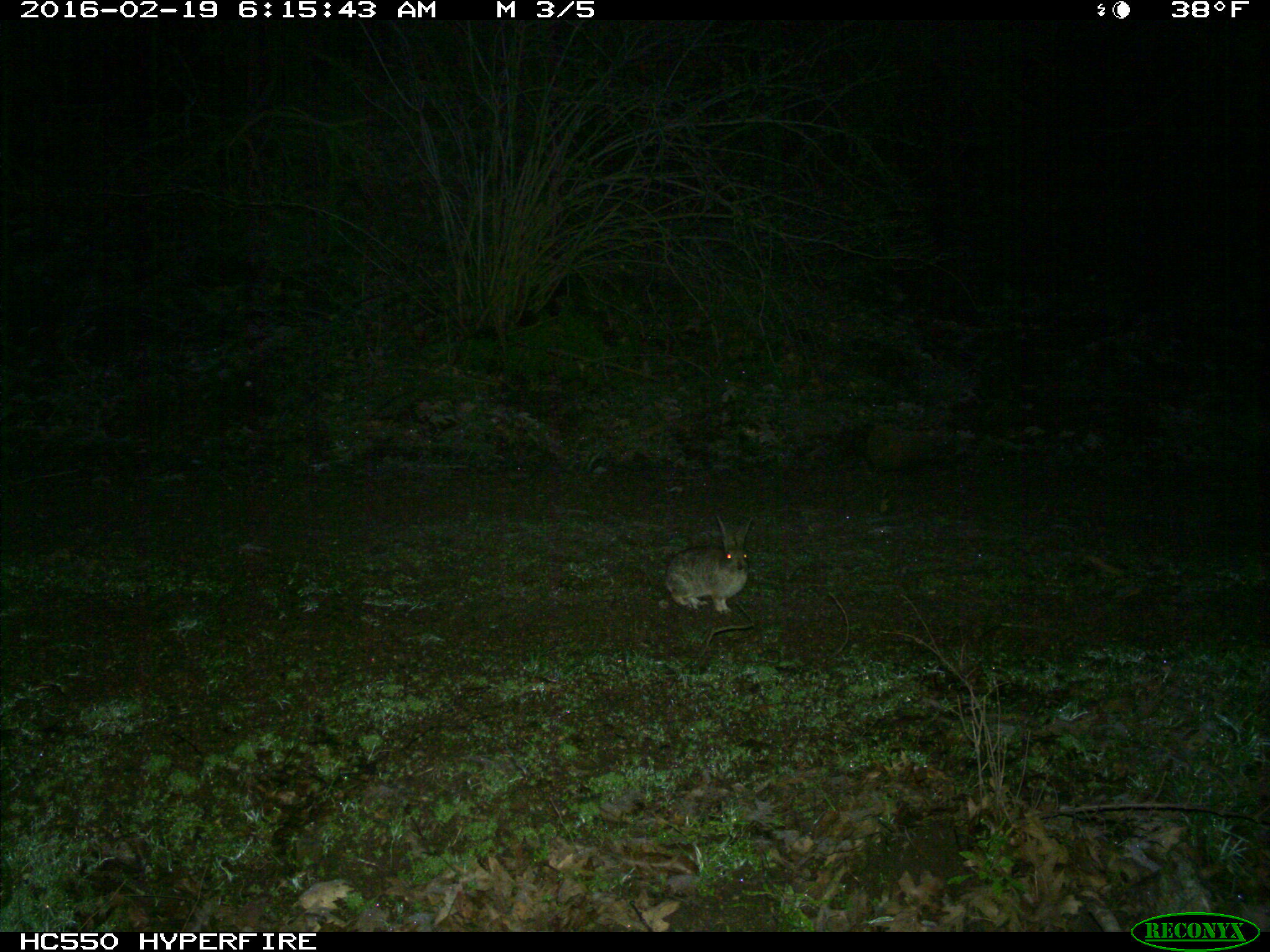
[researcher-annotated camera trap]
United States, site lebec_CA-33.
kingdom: Animalia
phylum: Chordata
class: Mammalia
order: Lagomorpha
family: Leporidae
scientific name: Leporidae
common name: rabbits and hares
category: unidentified rabbit